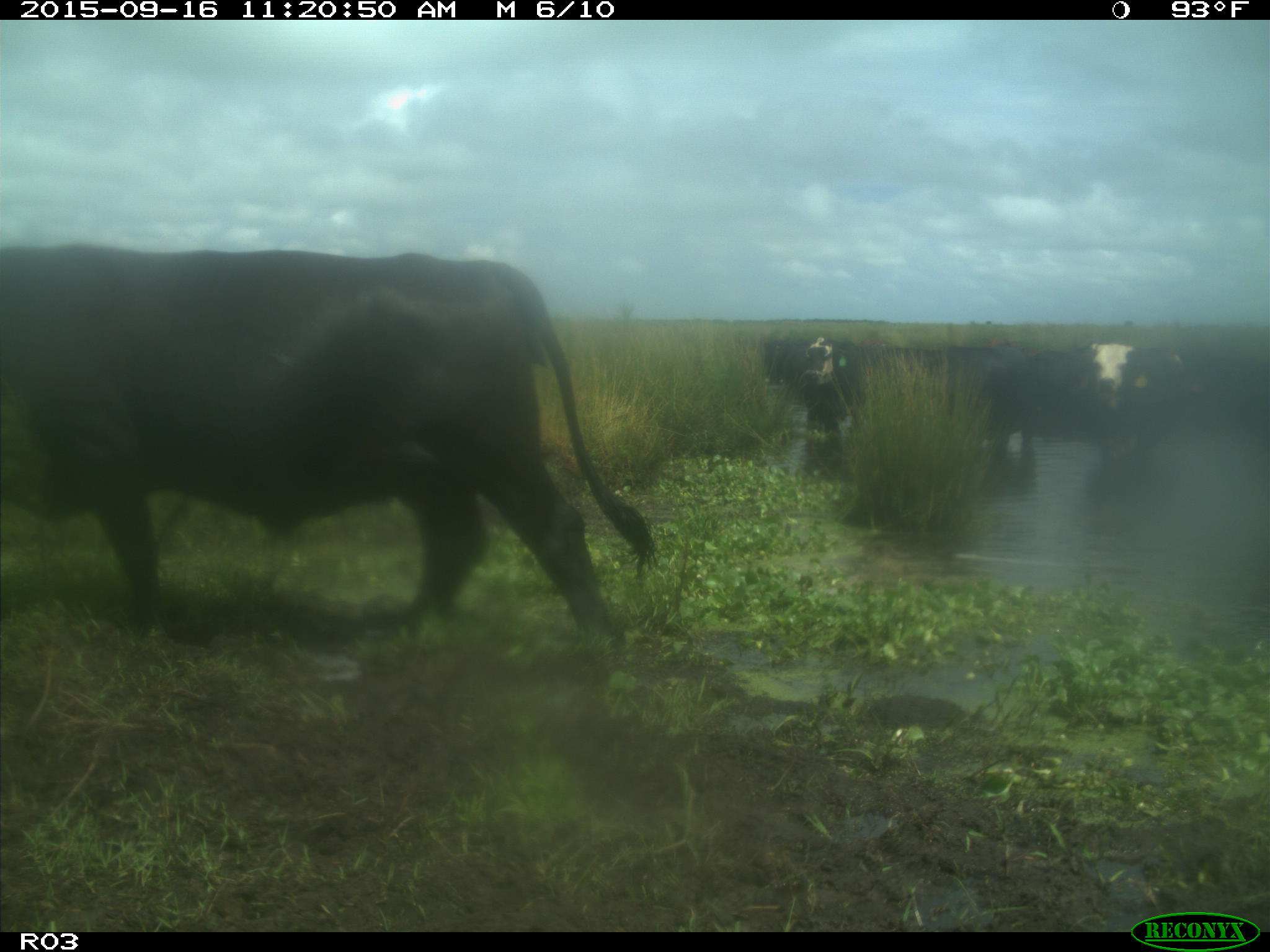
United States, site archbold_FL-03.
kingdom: Animalia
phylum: Chordata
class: Mammalia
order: Artiodactyla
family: Bovidae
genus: Bos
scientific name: Bos taurus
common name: domestic cow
Bos taurus (domestic cow).